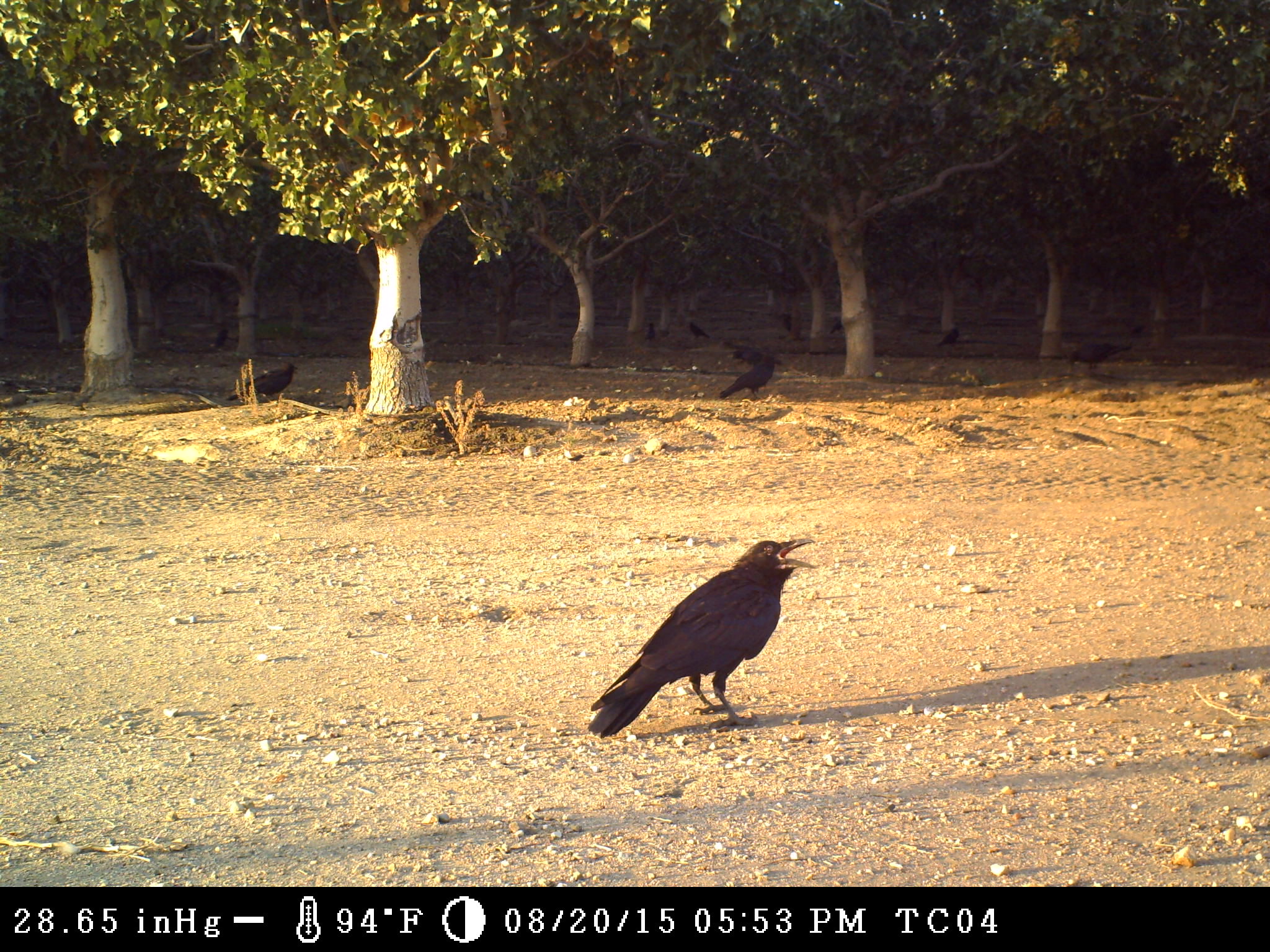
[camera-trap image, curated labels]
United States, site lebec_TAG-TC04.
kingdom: Animalia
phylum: Chordata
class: Aves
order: Passeriformes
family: Corvidae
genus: Corvus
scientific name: Corvus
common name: crows and ravens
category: unidentified corvus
Unidentified corvus (crows and ravens) (Corvus).